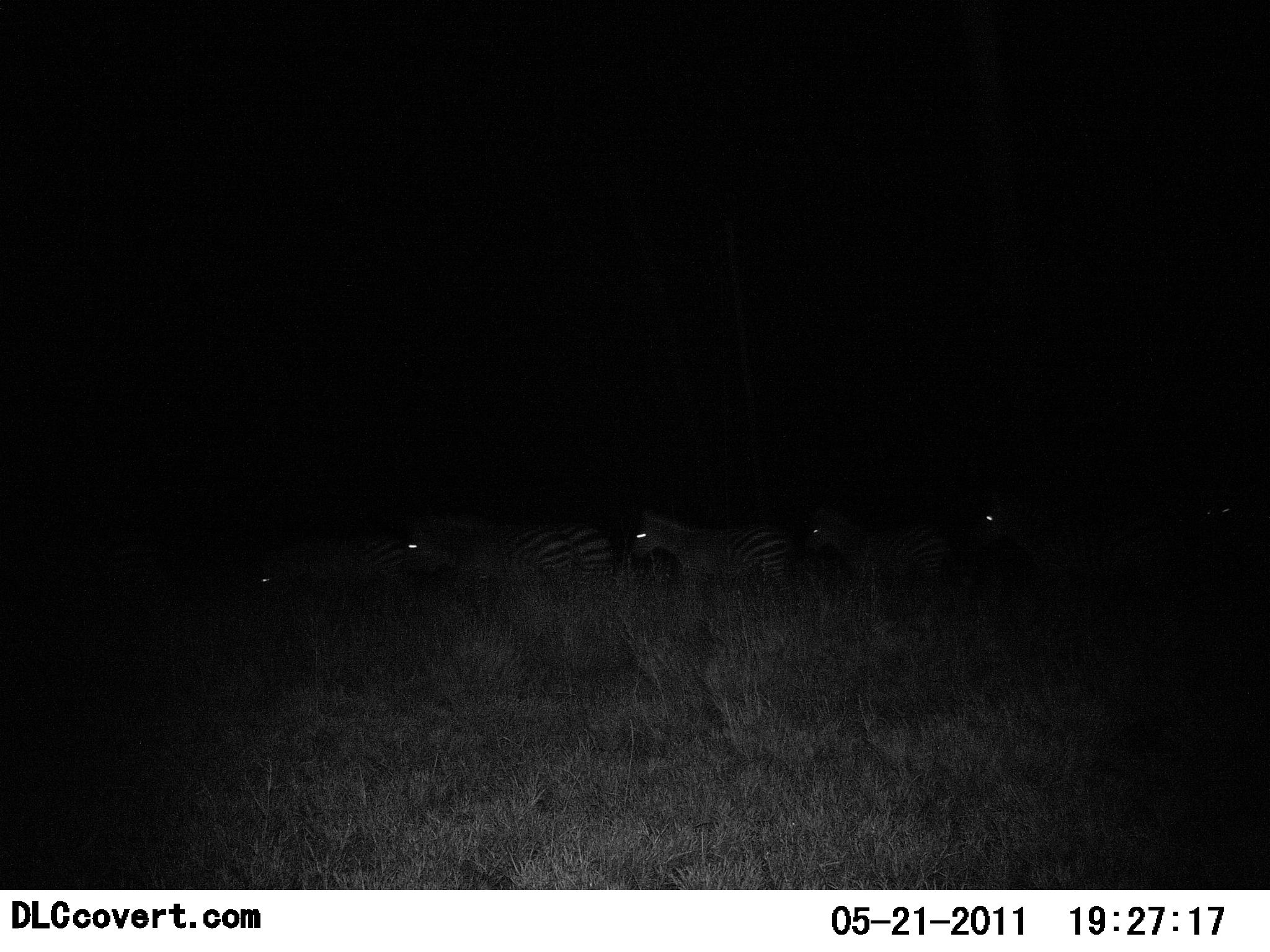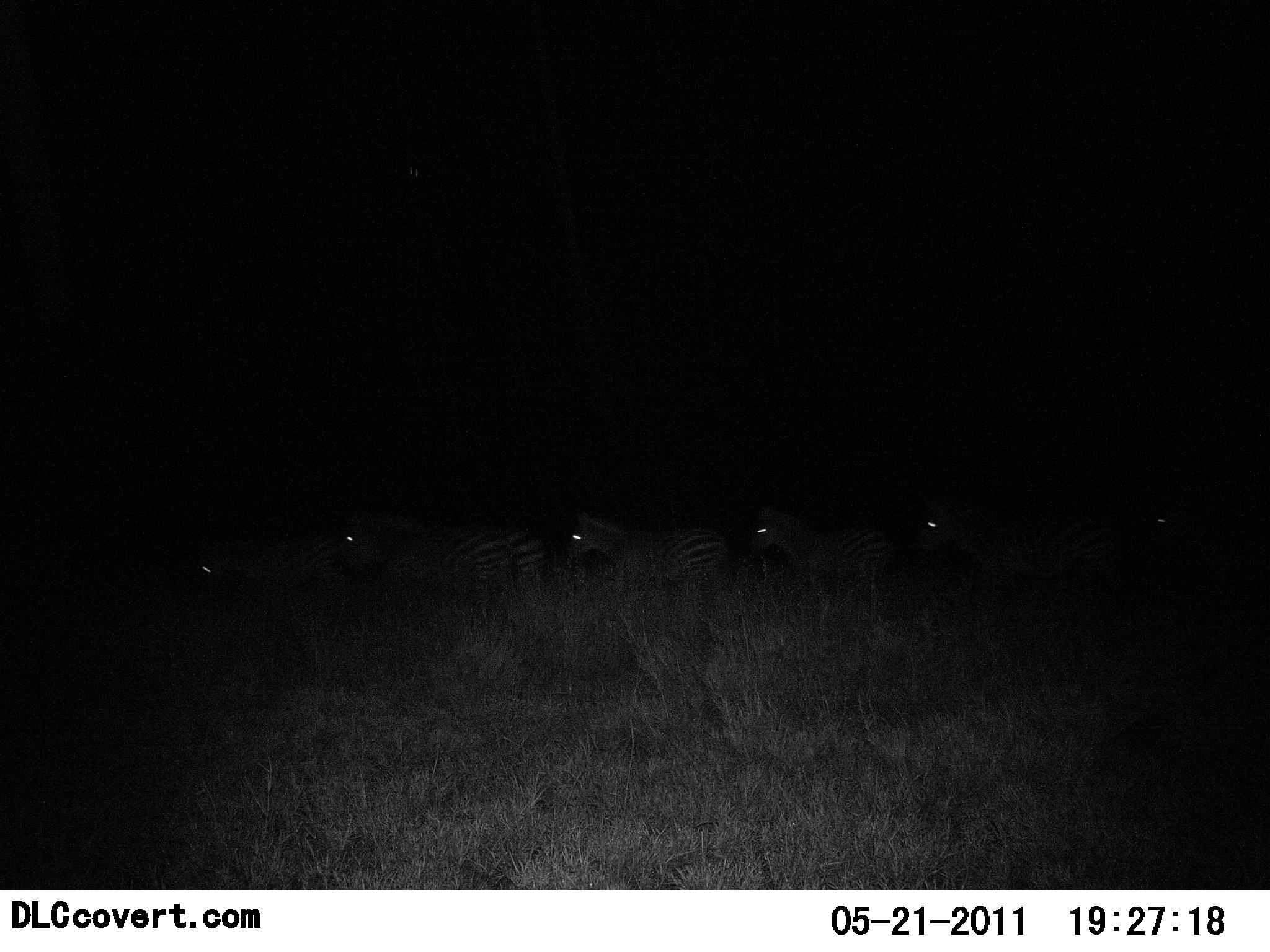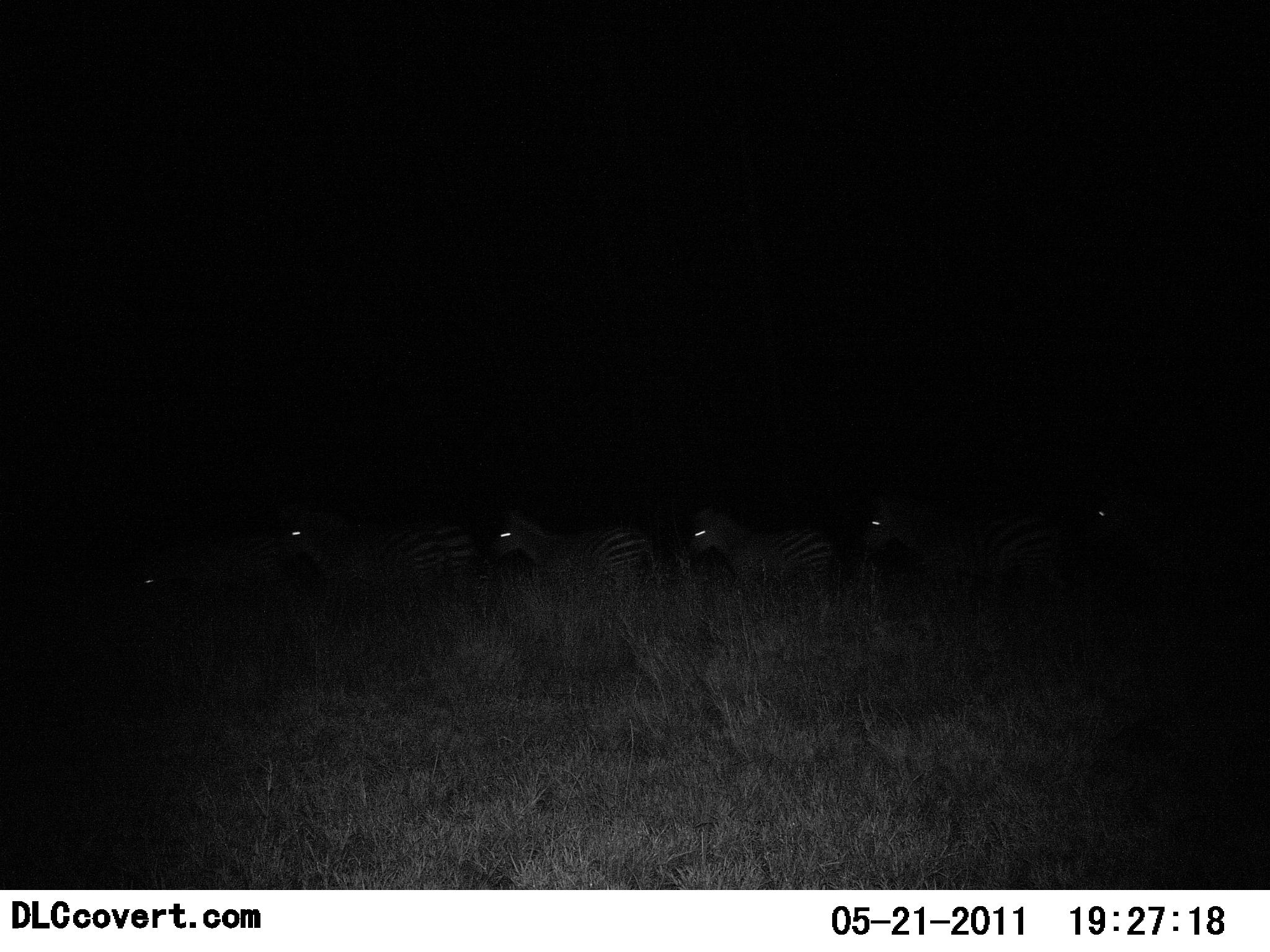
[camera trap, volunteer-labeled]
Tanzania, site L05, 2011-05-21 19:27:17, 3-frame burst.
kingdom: Animalia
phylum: Chordata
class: Mammalia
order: Perissodactyla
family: Equidae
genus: Equus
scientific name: Equus quagga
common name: plains zebra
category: zebra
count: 6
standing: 21%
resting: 0%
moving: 86%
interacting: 0%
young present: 0%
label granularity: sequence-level